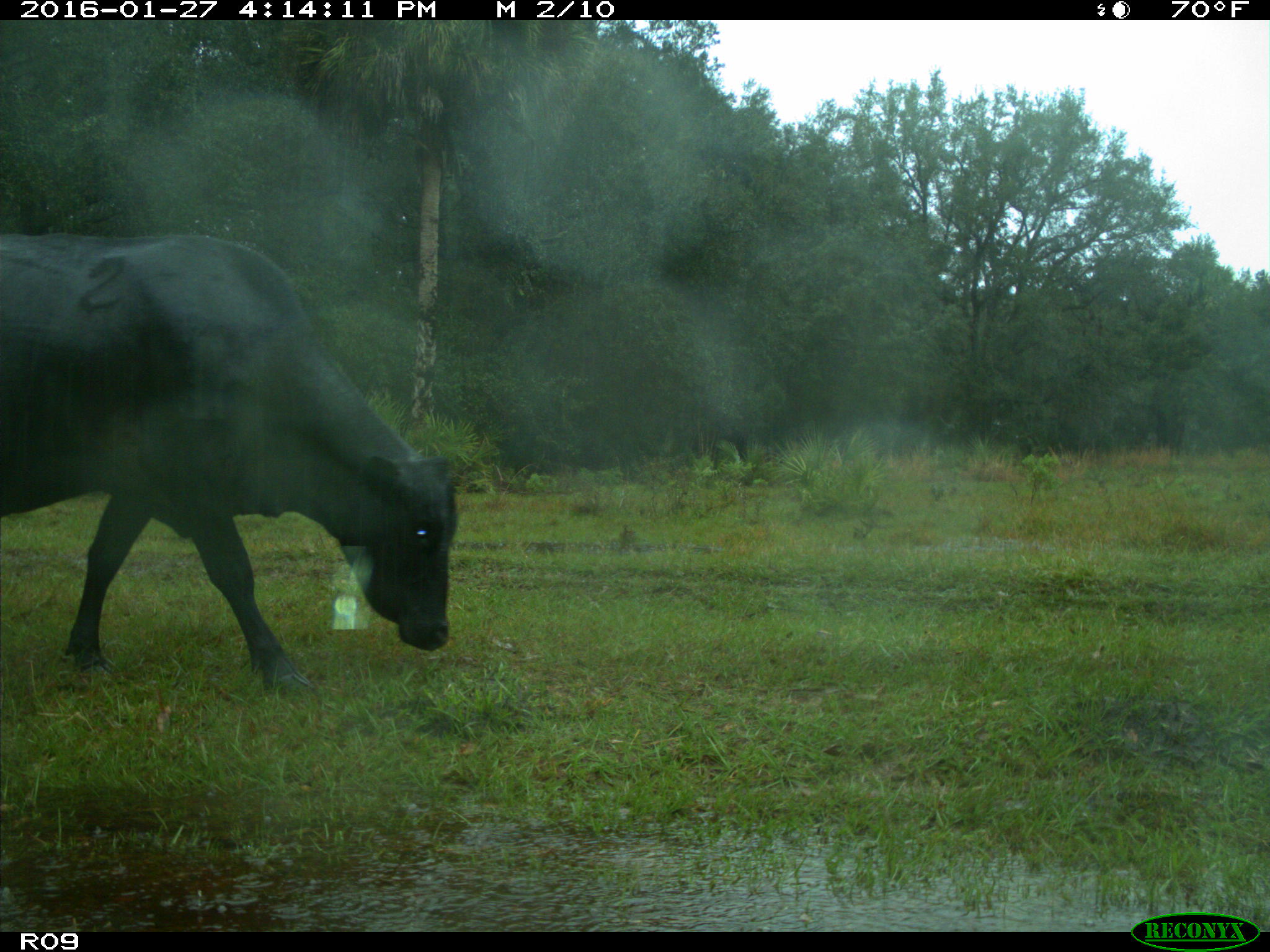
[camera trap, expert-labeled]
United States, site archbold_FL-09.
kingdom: Animalia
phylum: Chordata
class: Mammalia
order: Artiodactyla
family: Bovidae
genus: Bos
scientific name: Bos taurus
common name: domestic cow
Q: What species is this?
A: Bos taurus (domestic cow).